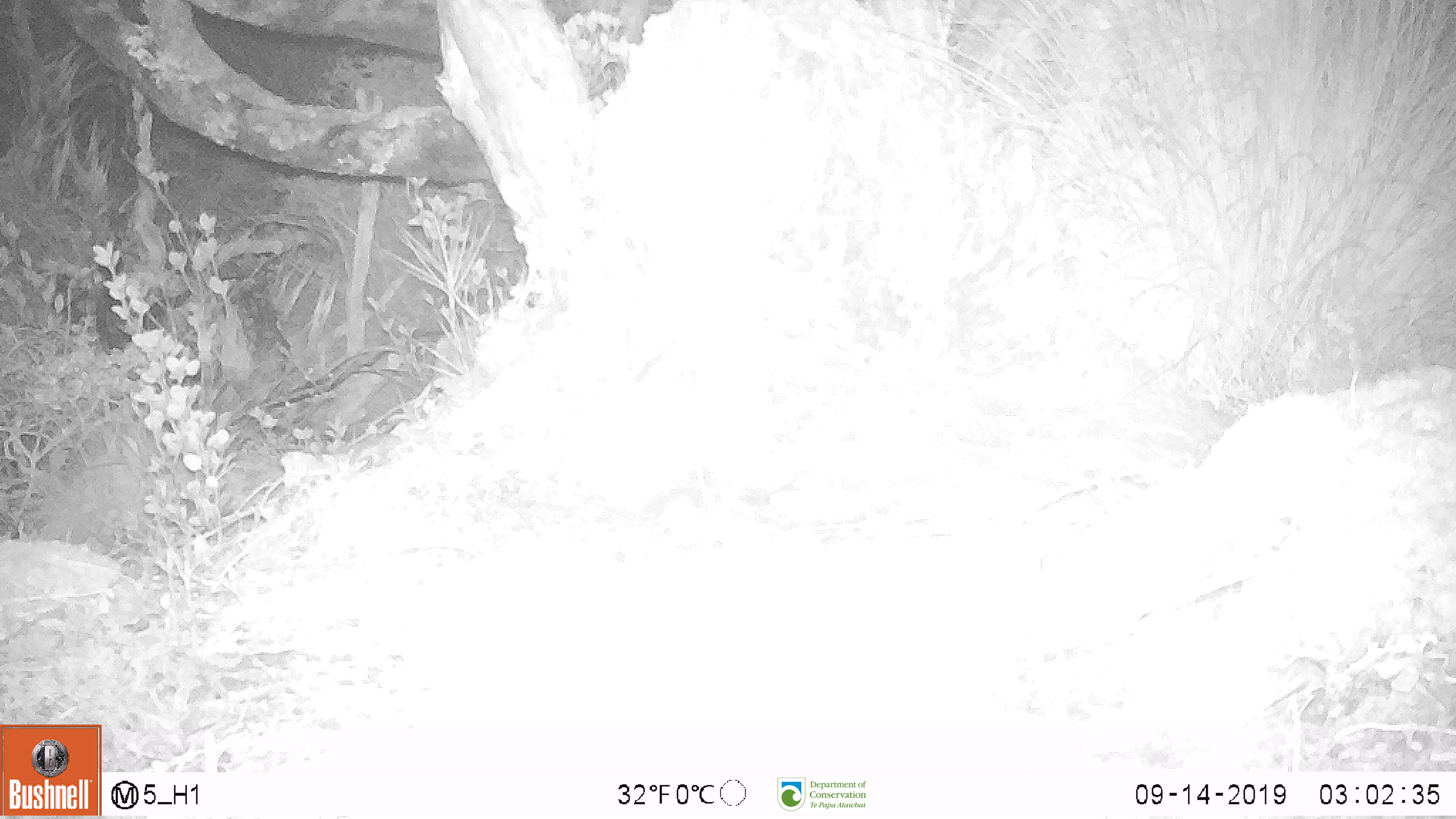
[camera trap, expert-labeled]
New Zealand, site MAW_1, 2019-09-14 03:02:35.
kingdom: Animalia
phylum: Chordata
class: Mammalia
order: Rodentia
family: Muridae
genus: Mus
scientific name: Mus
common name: mouse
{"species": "mouse (Mus)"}